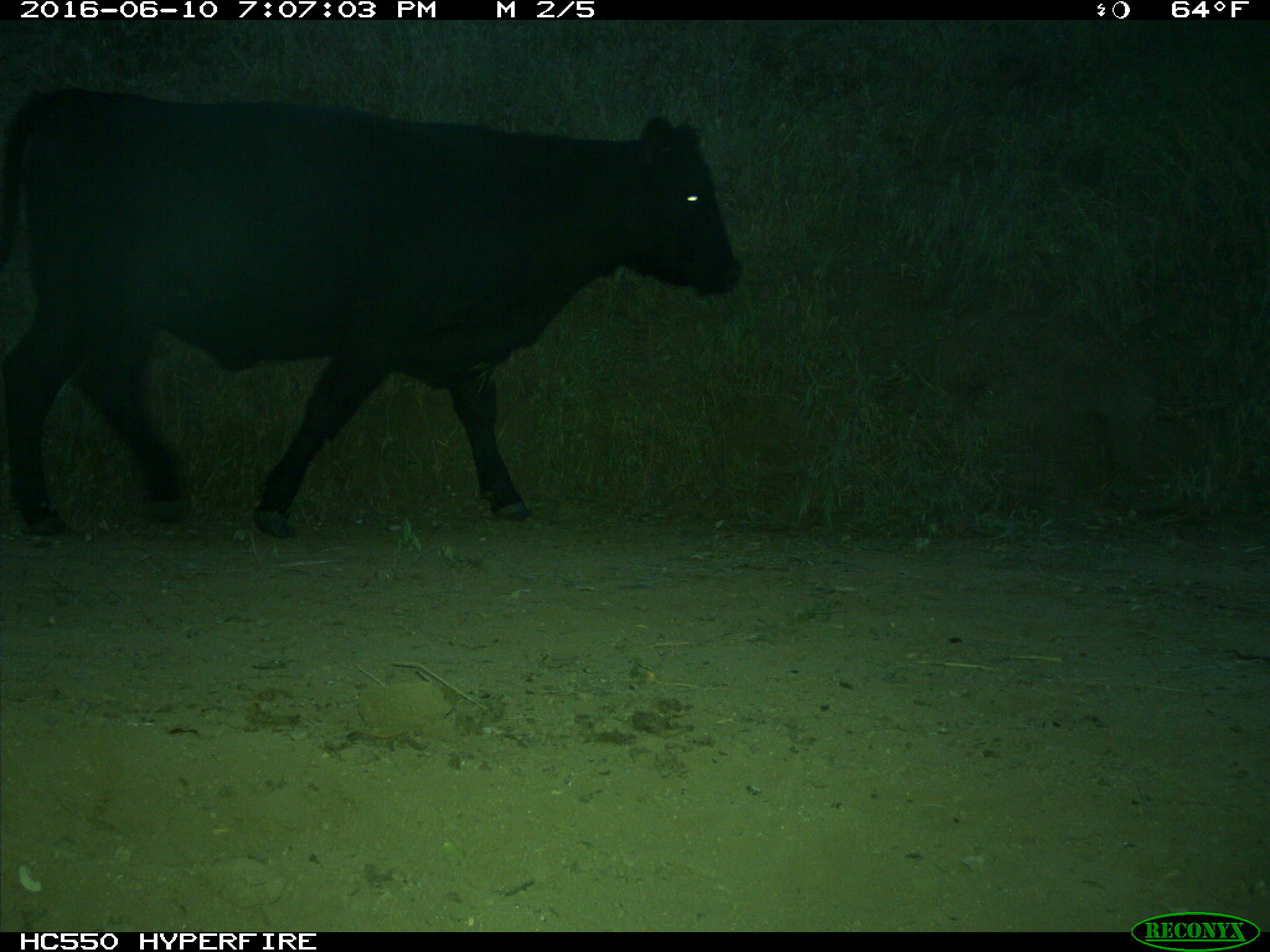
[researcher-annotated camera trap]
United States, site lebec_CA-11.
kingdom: Animalia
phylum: Chordata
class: Mammalia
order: Artiodactyla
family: Bovidae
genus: Bos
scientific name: Bos taurus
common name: domestic cow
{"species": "Bos taurus (domestic cow)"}